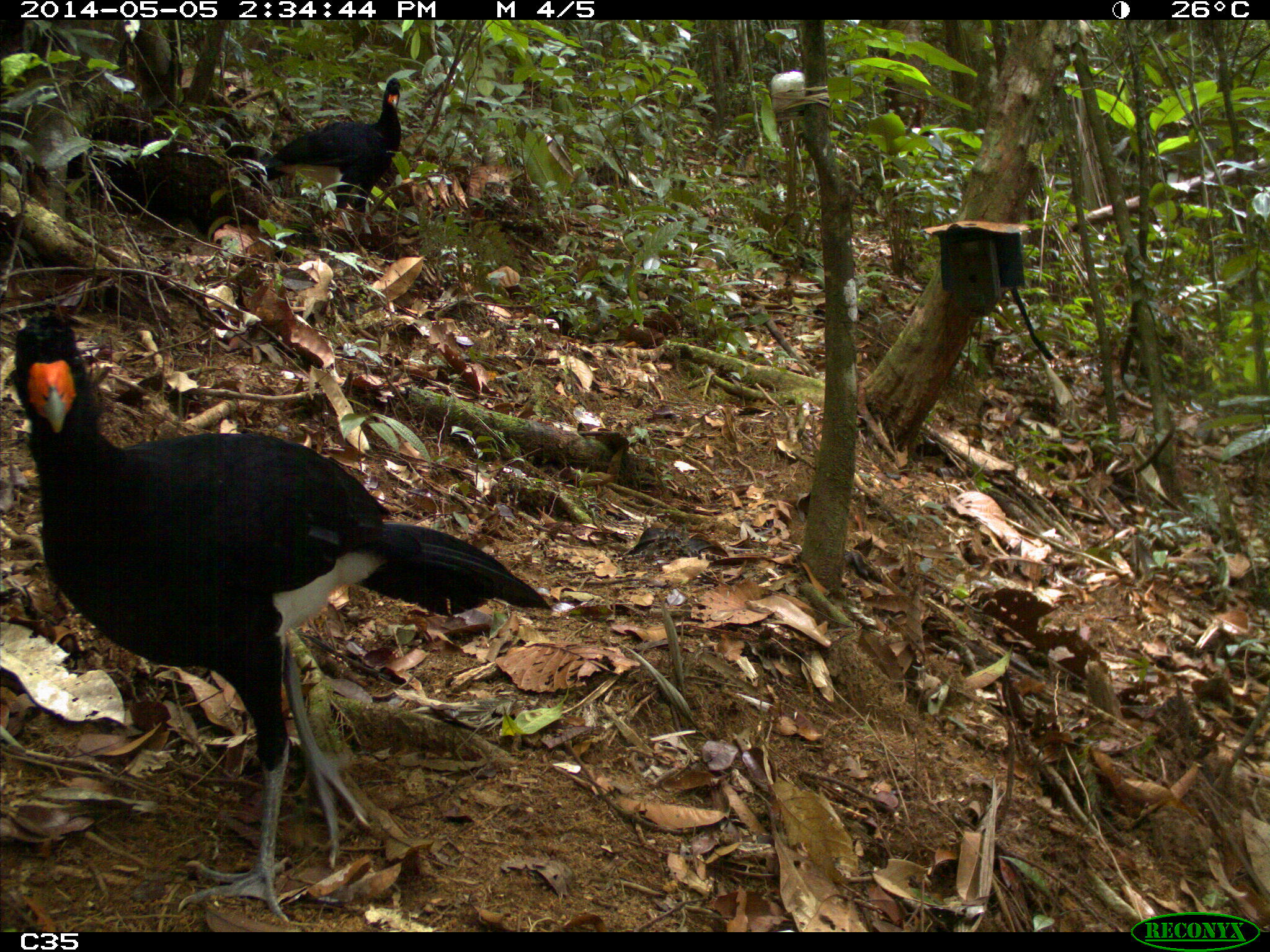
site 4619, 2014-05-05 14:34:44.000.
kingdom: Animalia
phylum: Chordata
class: Aves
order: Galliformes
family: Cracidae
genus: Crax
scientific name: Crax alector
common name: black curassow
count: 2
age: adult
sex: female